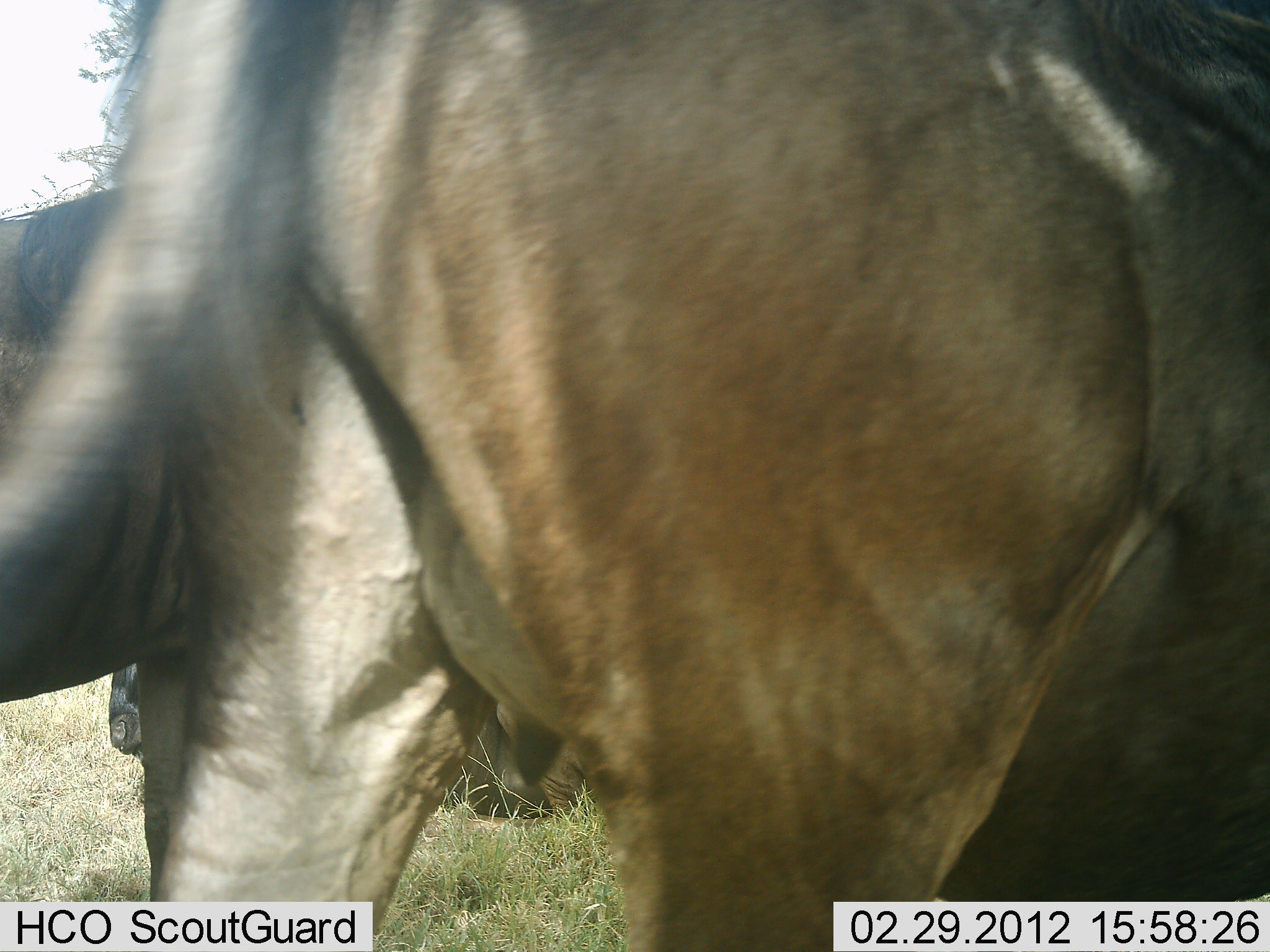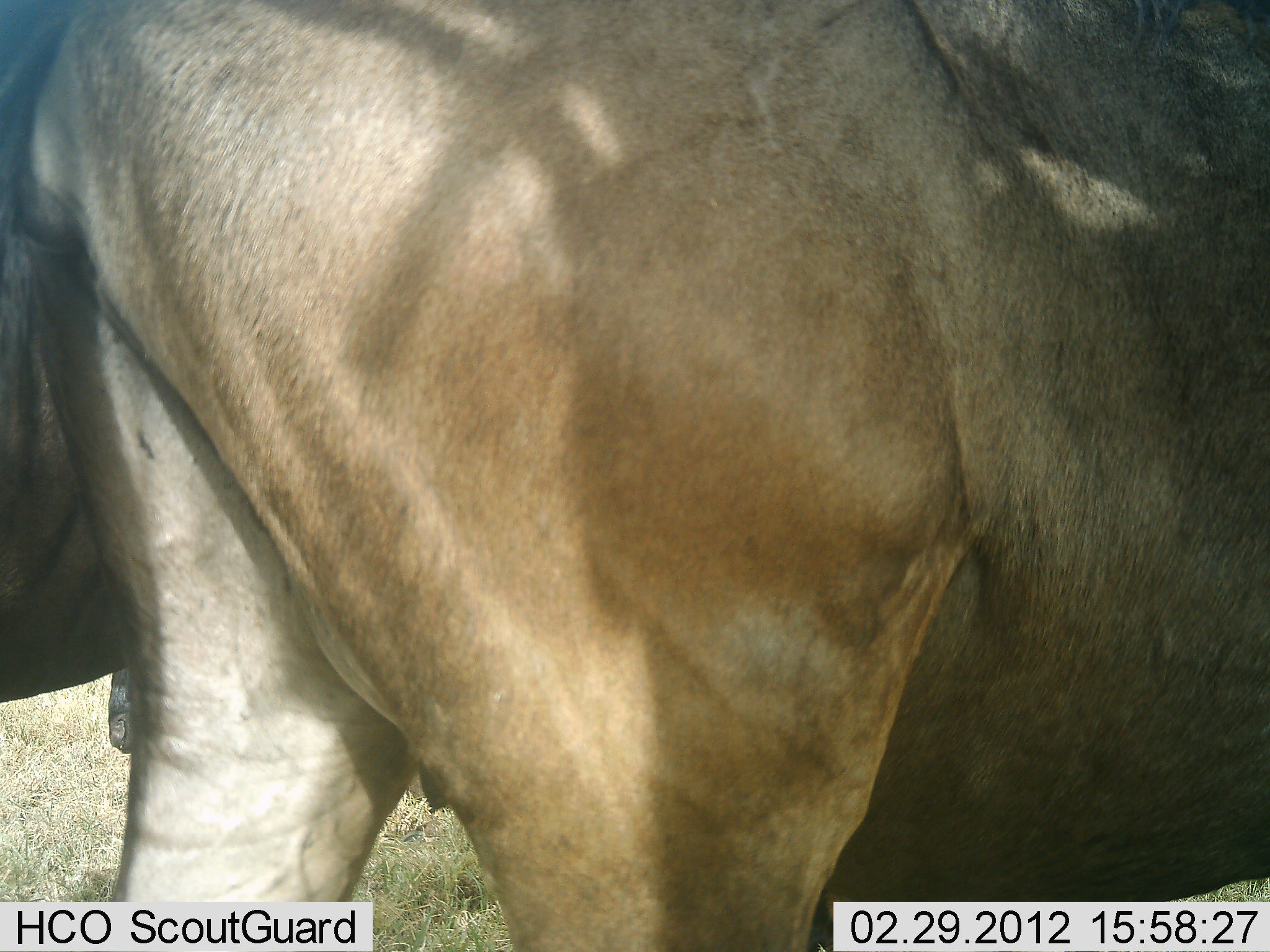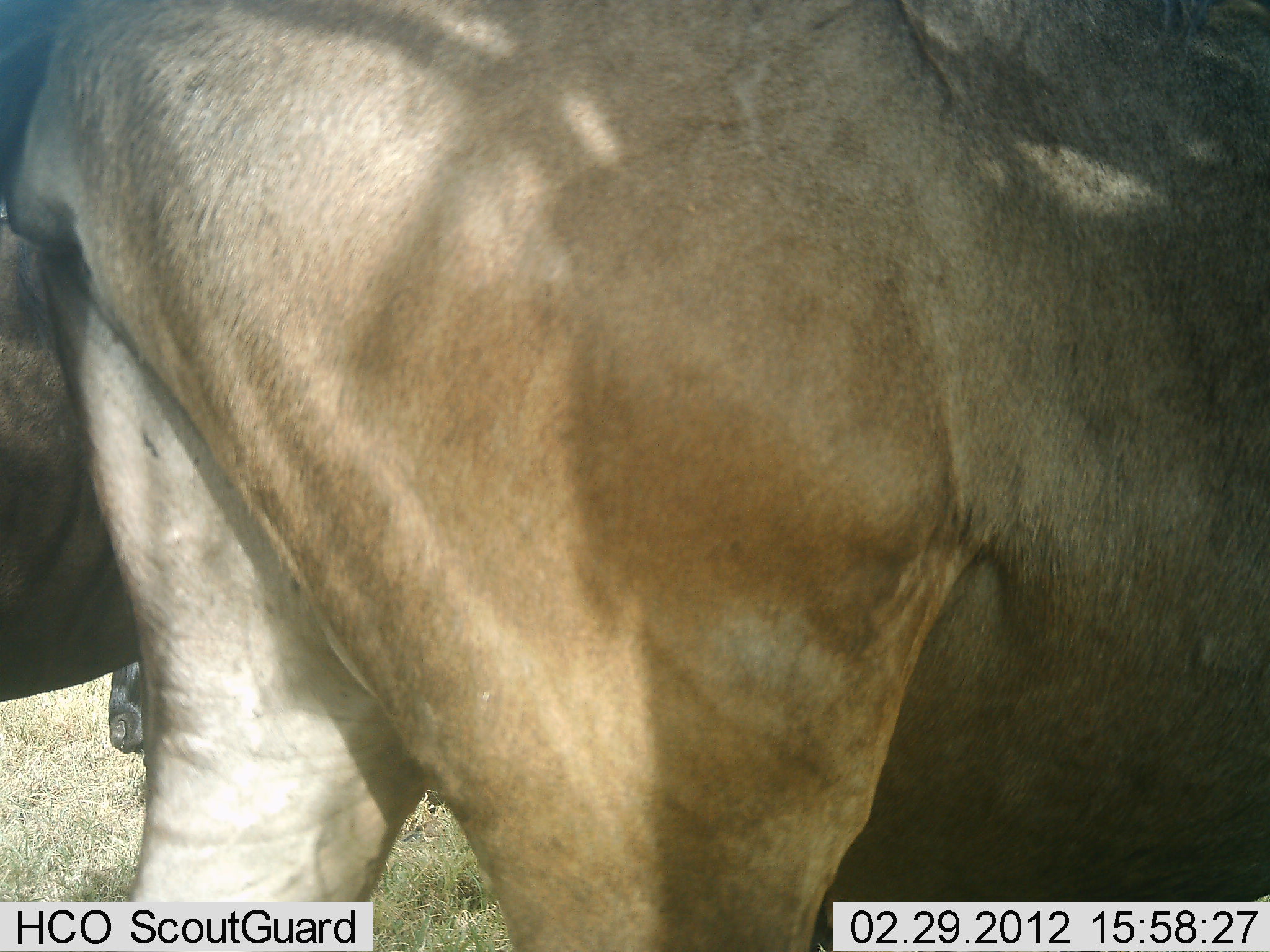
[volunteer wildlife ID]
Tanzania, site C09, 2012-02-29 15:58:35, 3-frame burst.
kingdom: Animalia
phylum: Chordata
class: Mammalia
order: Artiodactyla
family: Bovidae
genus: Connochaetes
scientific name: Connochaetes taurinus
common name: blue wildebeest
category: wildebeest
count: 3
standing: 93%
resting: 14%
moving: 14%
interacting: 0%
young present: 0%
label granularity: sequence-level